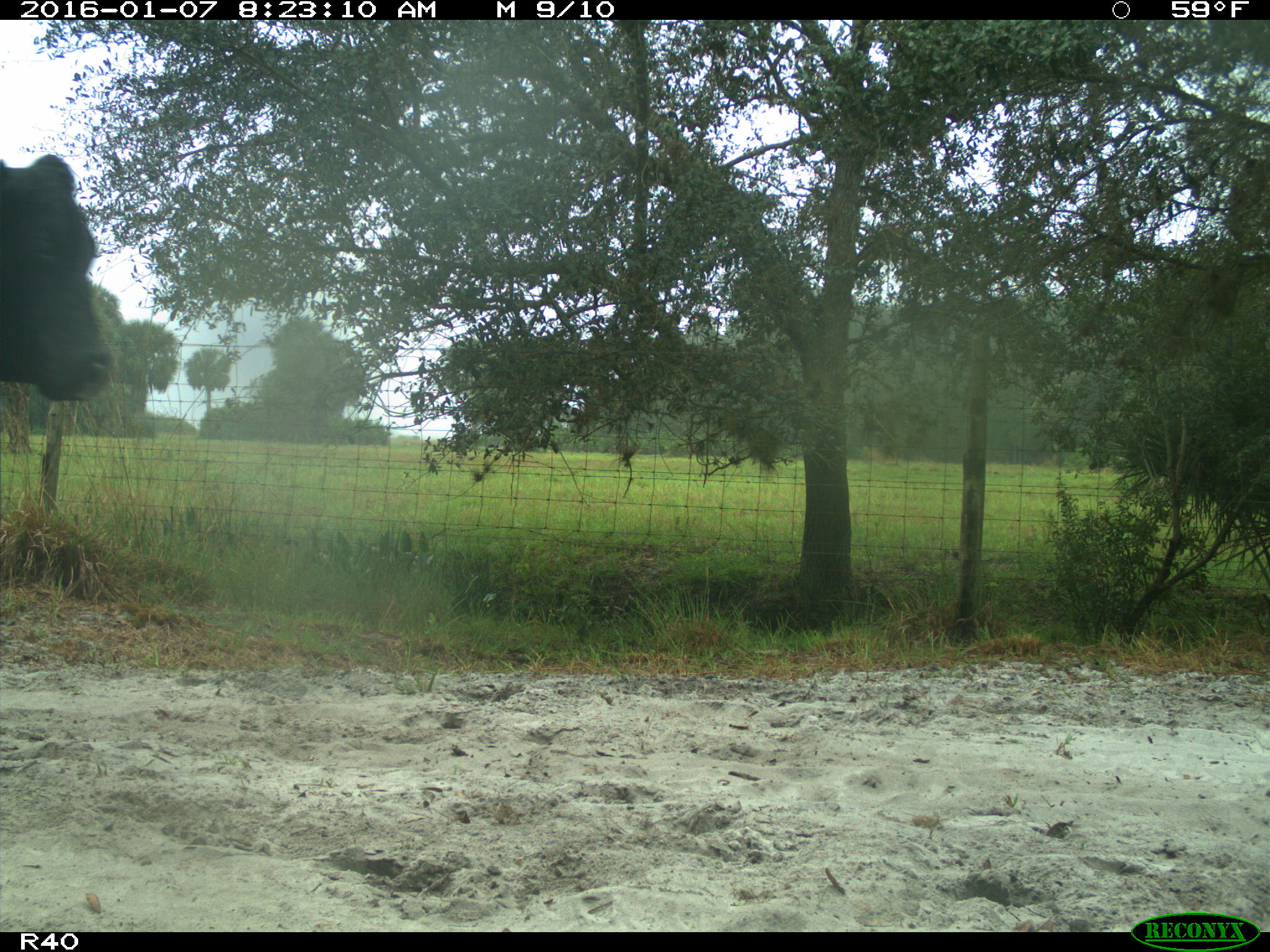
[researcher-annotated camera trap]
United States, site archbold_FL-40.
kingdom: Animalia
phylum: Chordata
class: Mammalia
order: Artiodactyla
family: Bovidae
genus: Bos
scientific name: Bos taurus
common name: domestic cow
Bos taurus (domestic cow).